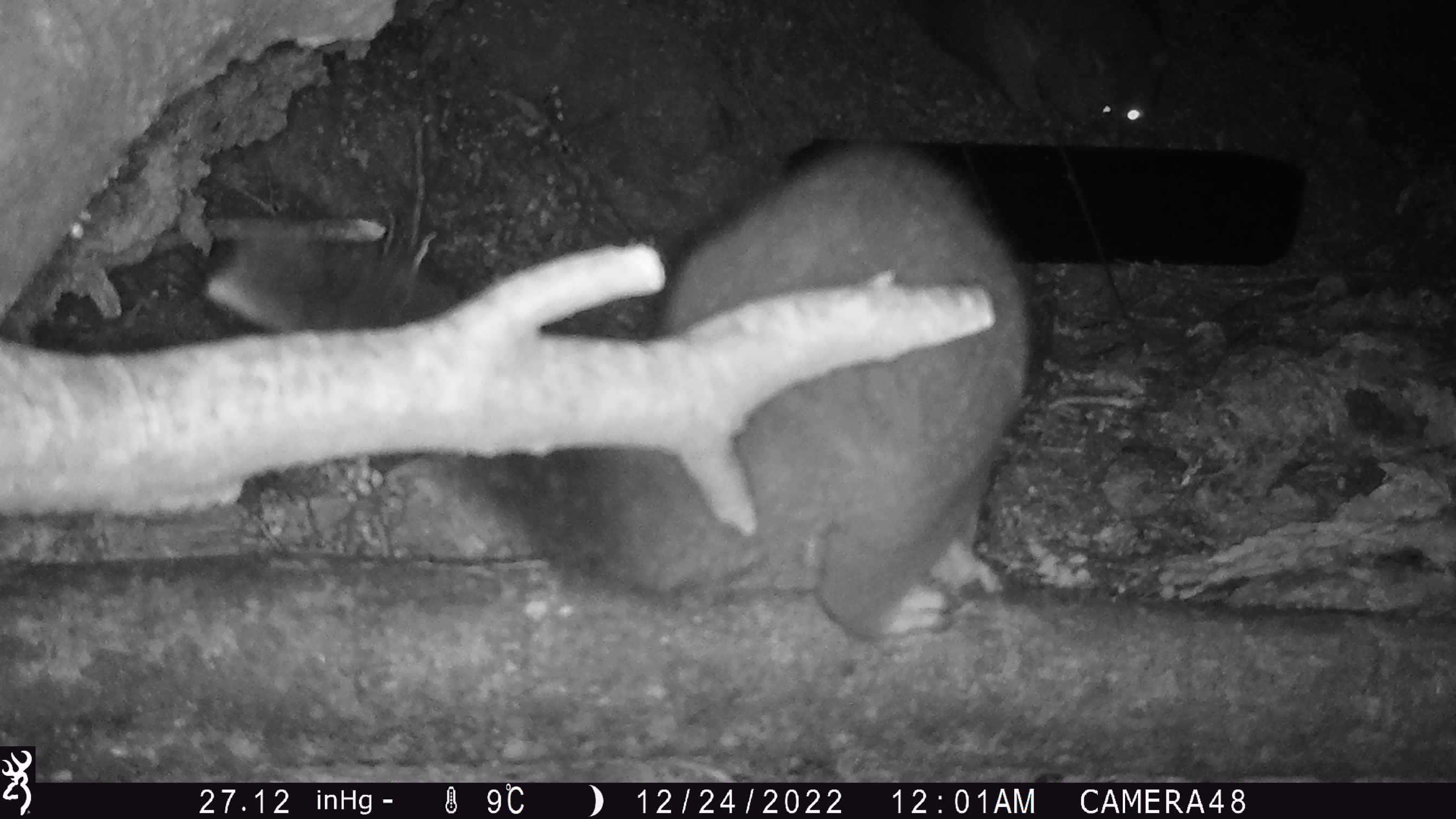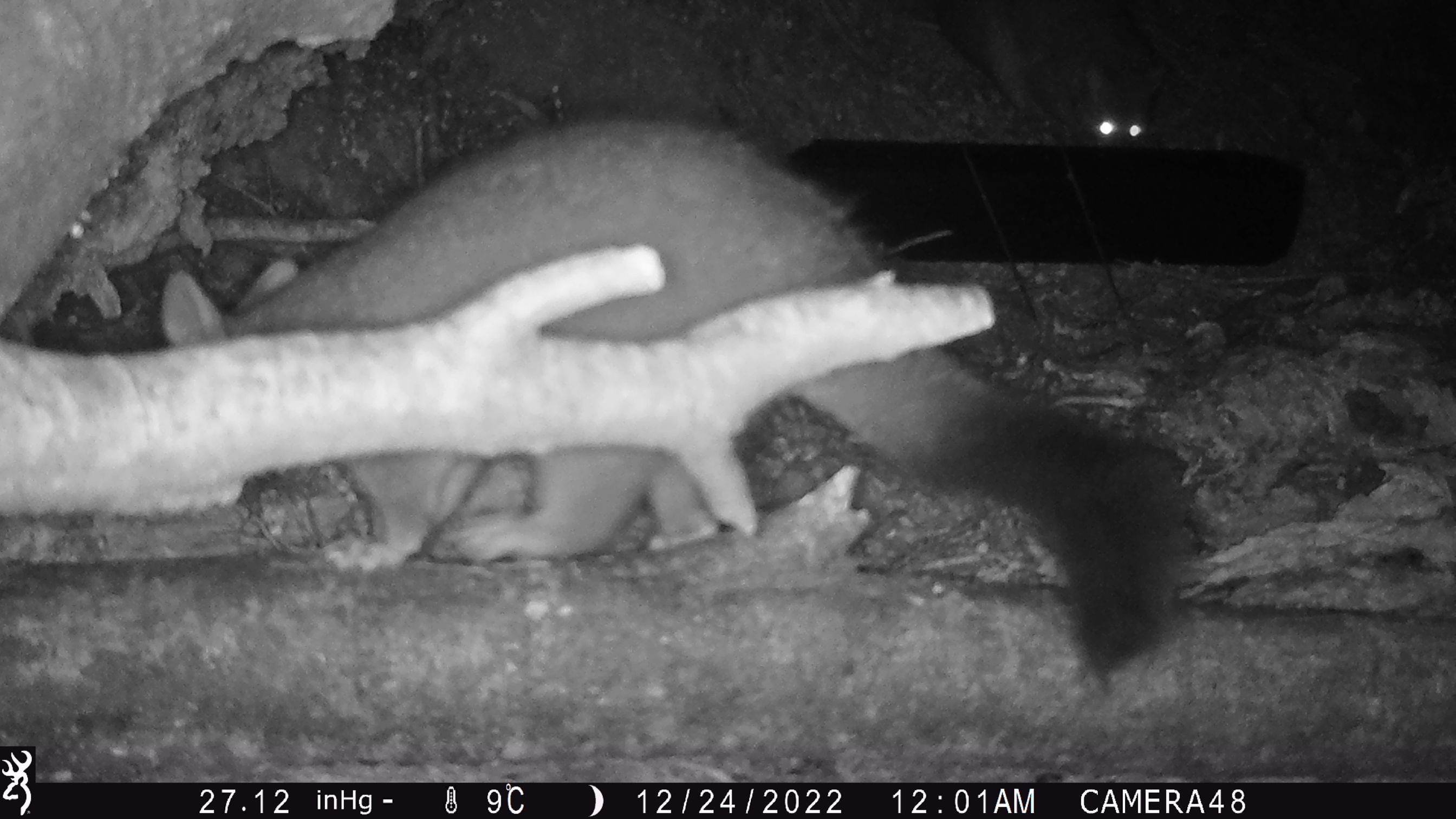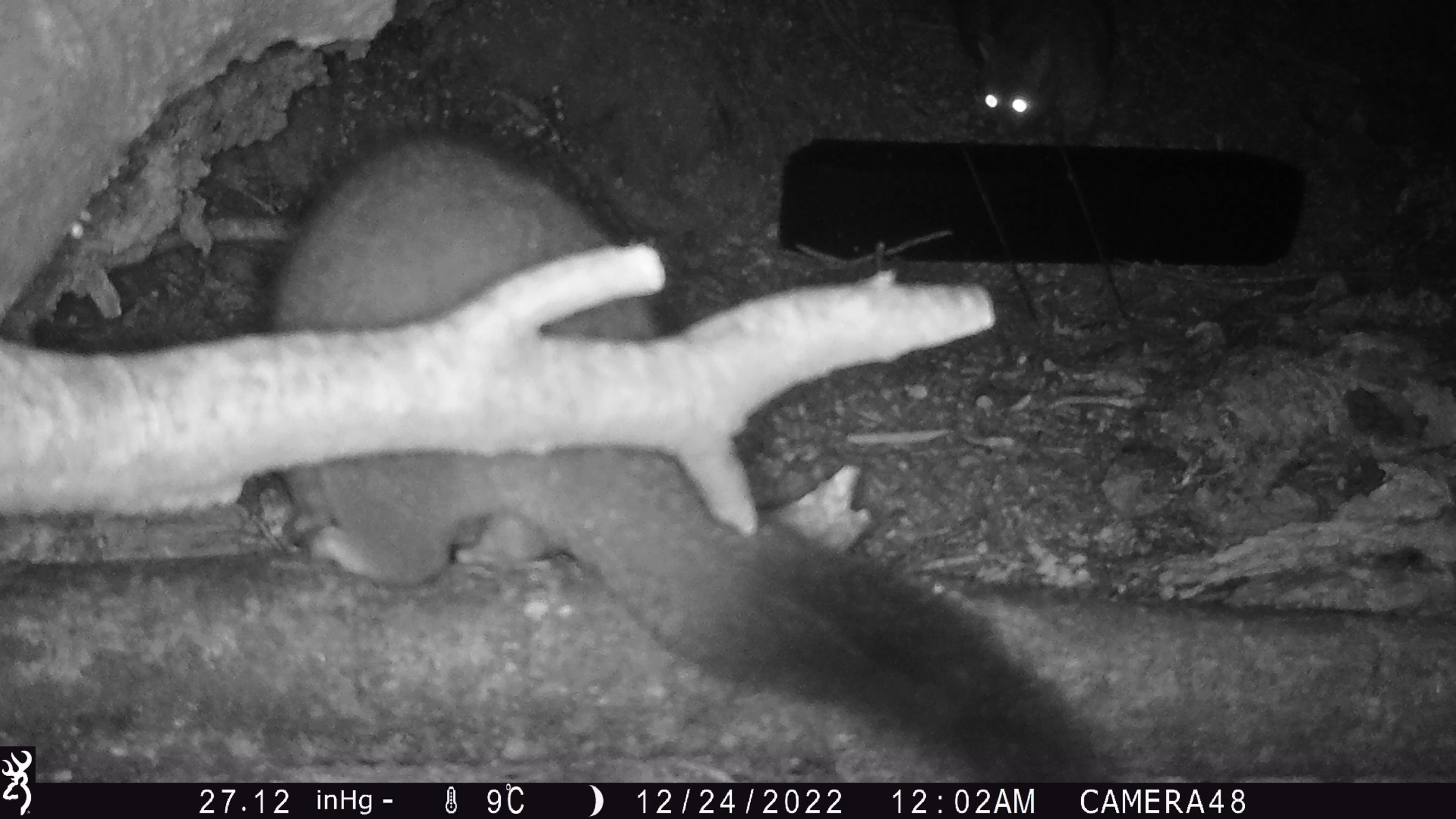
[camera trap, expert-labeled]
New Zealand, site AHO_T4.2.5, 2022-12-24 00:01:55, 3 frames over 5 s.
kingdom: Animalia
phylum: Chordata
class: Mammalia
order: Diprotodontia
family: Phalangeridae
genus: Trichosurus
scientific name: Trichosurus vulpecula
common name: common brushtail possum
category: possum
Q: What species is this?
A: Possum (common brushtail possum) (Trichosurus vulpecula).